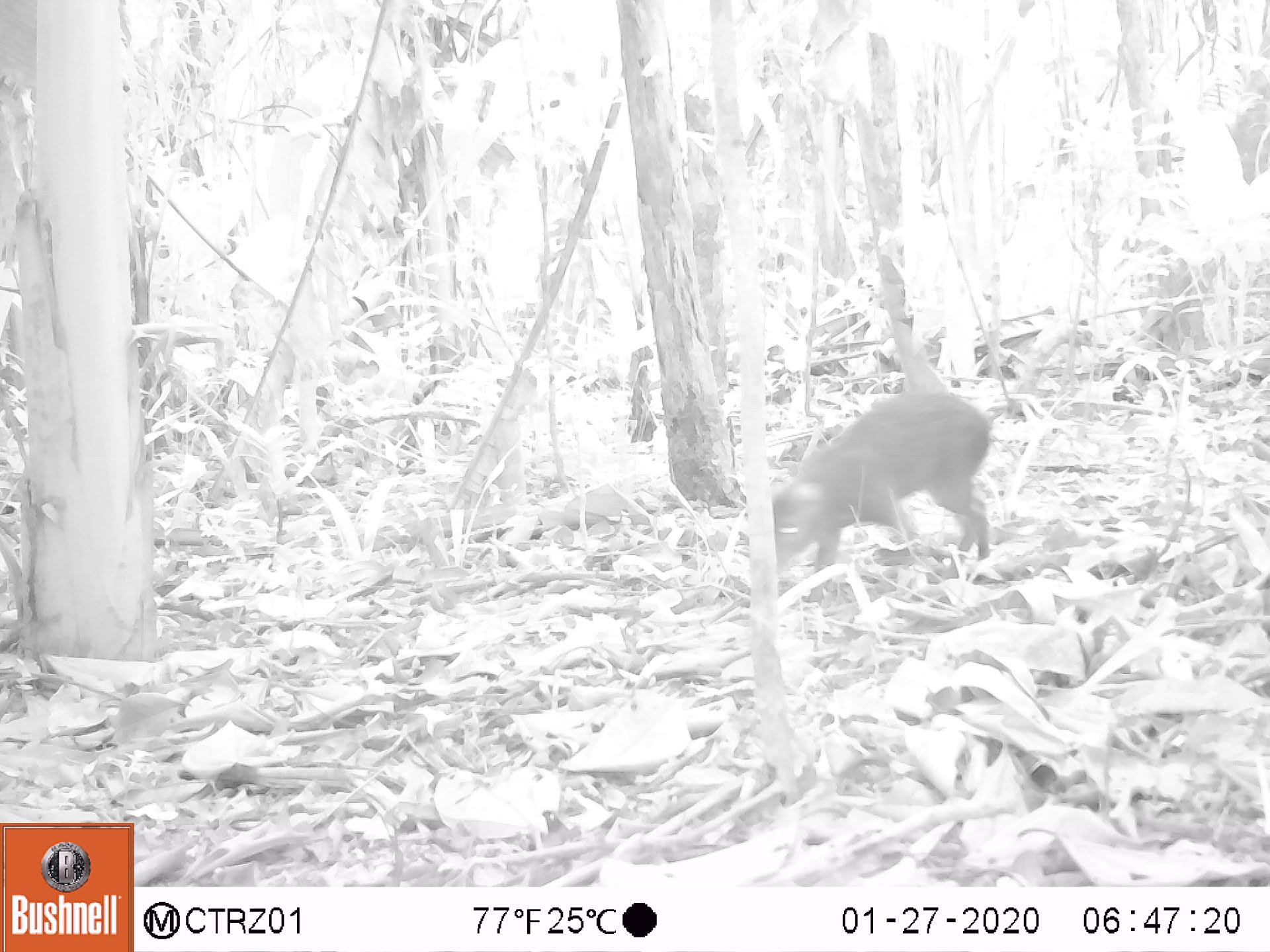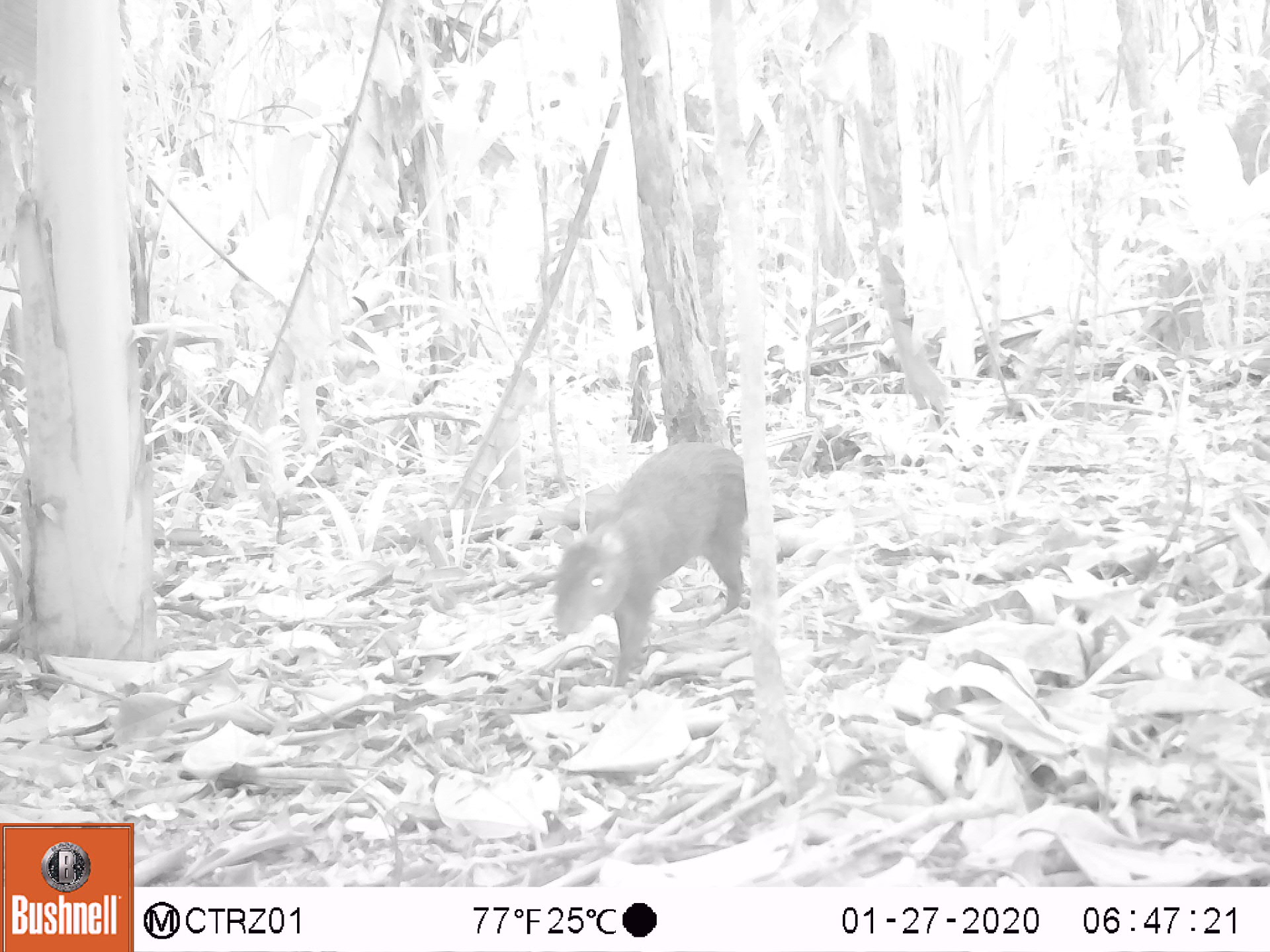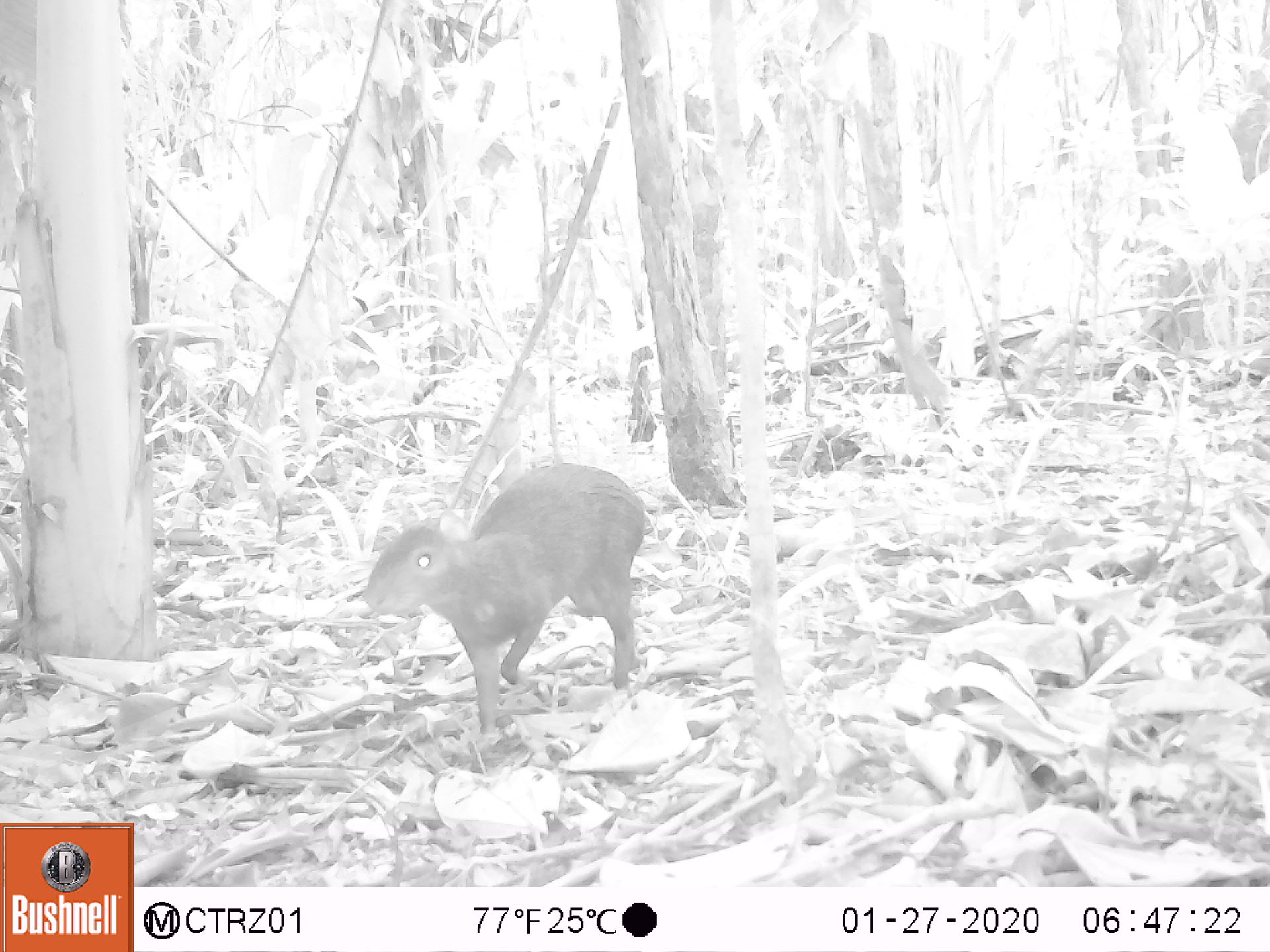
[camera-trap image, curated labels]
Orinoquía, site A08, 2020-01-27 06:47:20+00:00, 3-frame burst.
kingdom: Animalia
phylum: Chordata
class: Mammalia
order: Rodentia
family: Dasyproctidae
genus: Dasyprocta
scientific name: Dasyprocta fuliginosa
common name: black agouti